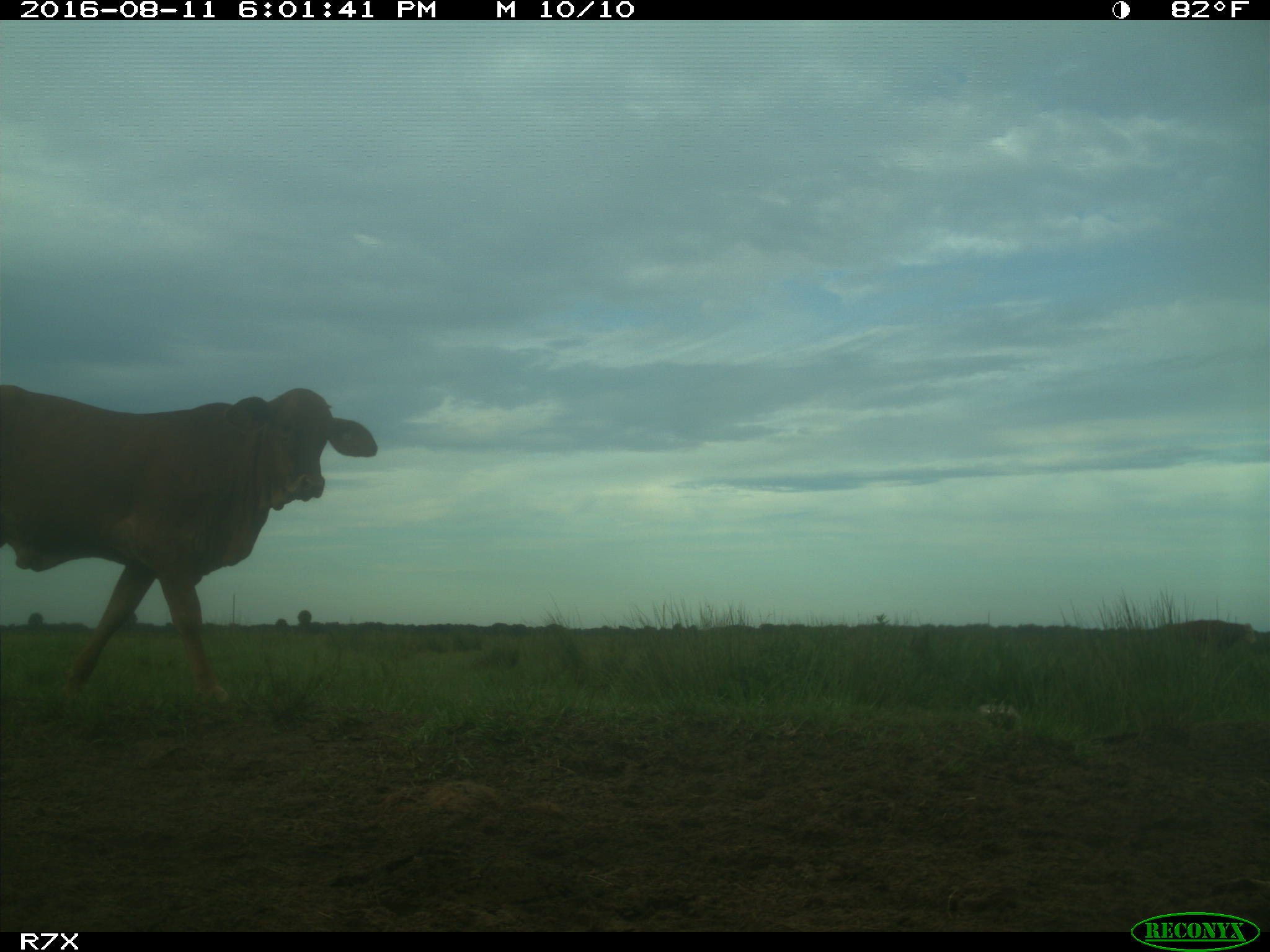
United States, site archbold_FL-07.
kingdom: Animalia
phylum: Chordata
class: Mammalia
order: Artiodactyla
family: Bovidae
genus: Bos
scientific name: Bos taurus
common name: domestic cow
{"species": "Bos taurus (domestic cow)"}